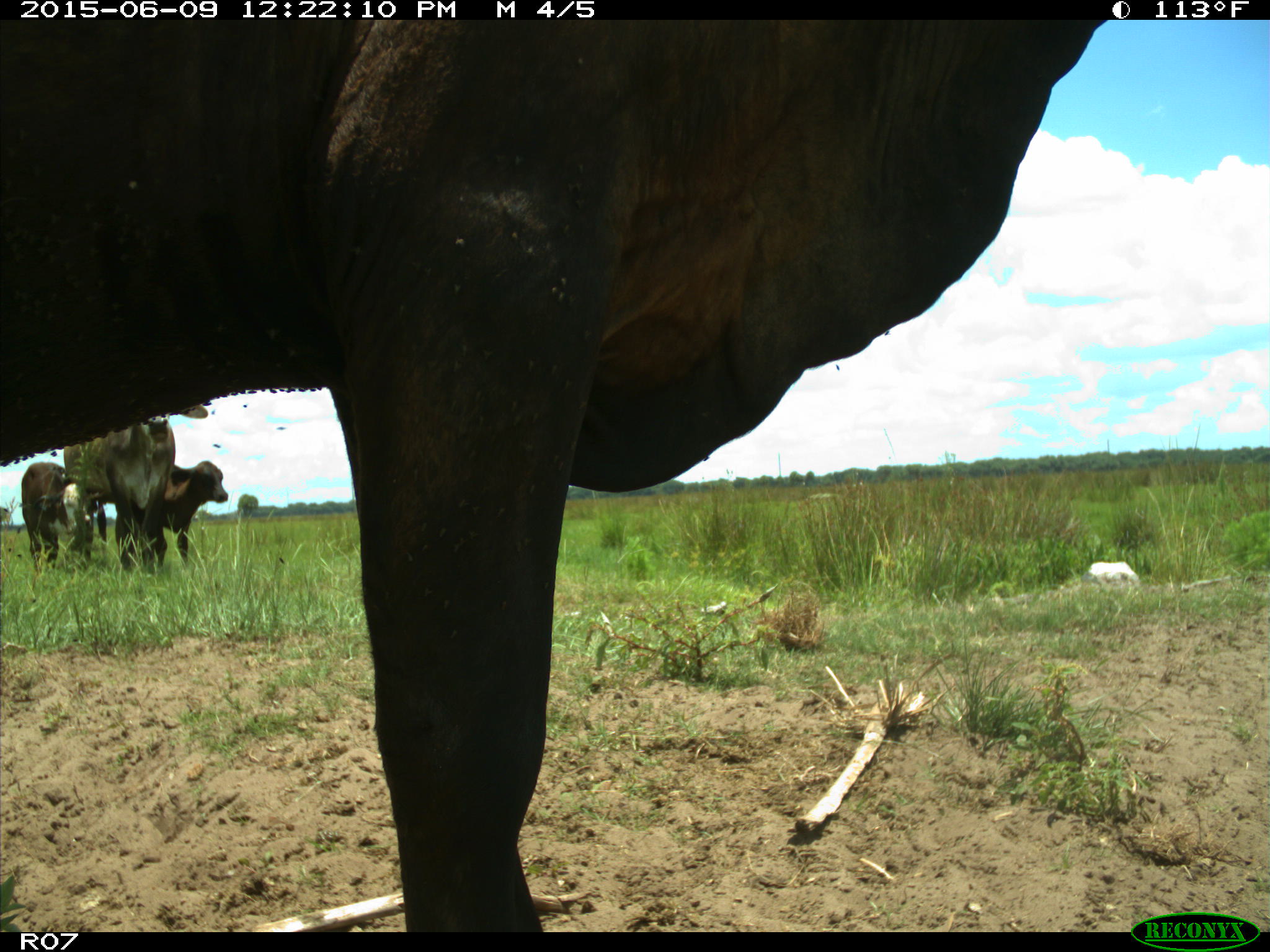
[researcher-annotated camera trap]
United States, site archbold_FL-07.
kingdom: Animalia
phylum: Chordata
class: Mammalia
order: Artiodactyla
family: Bovidae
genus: Bos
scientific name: Bos taurus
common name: domestic cow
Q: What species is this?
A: Bos taurus (domestic cow).